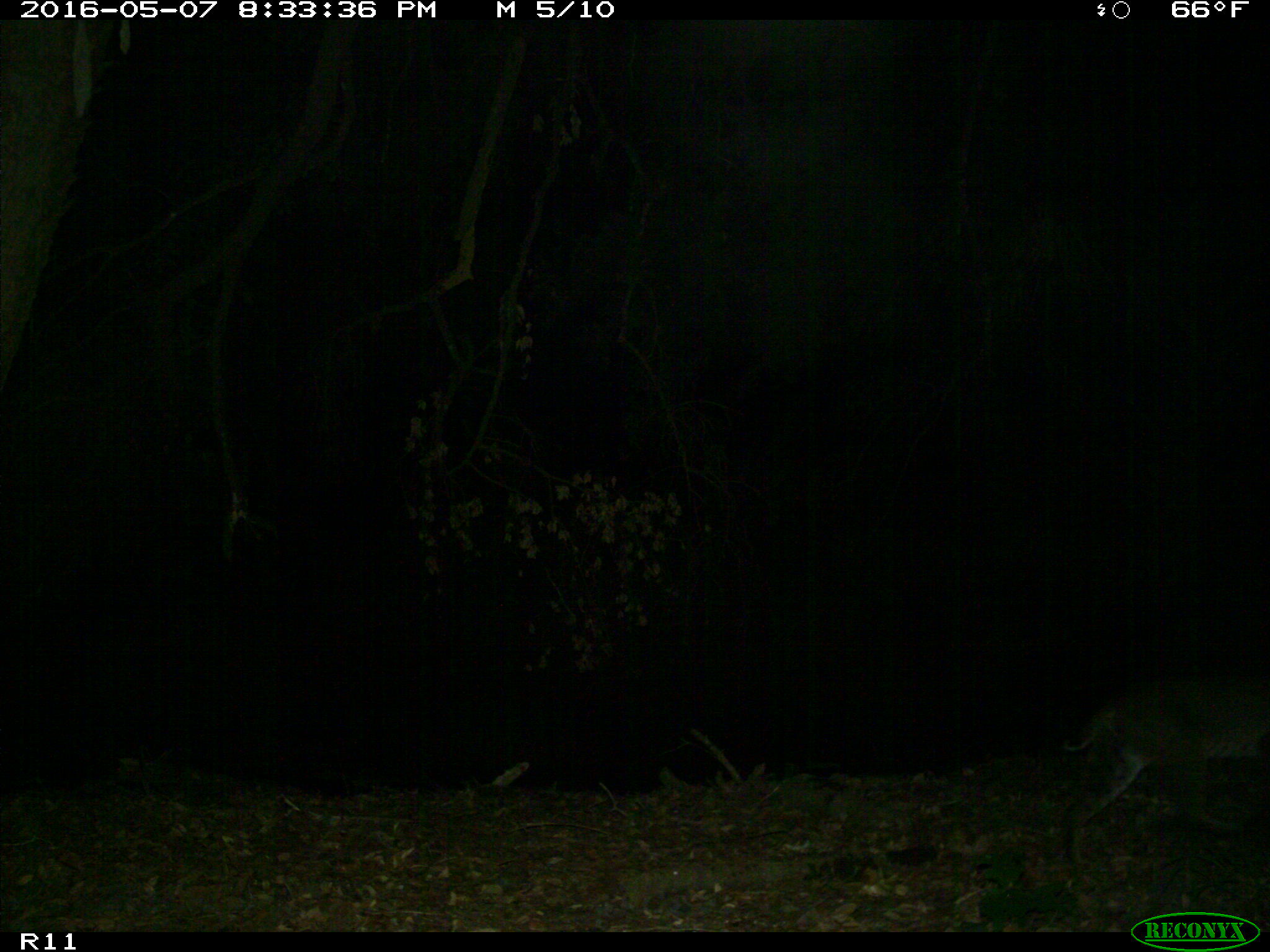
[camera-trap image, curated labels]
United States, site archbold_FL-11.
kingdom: Animalia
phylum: Chordata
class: Mammalia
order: Carnivora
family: Felidae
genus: Lynx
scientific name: Lynx rufus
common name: bobcat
Lynx rufus (bobcat).